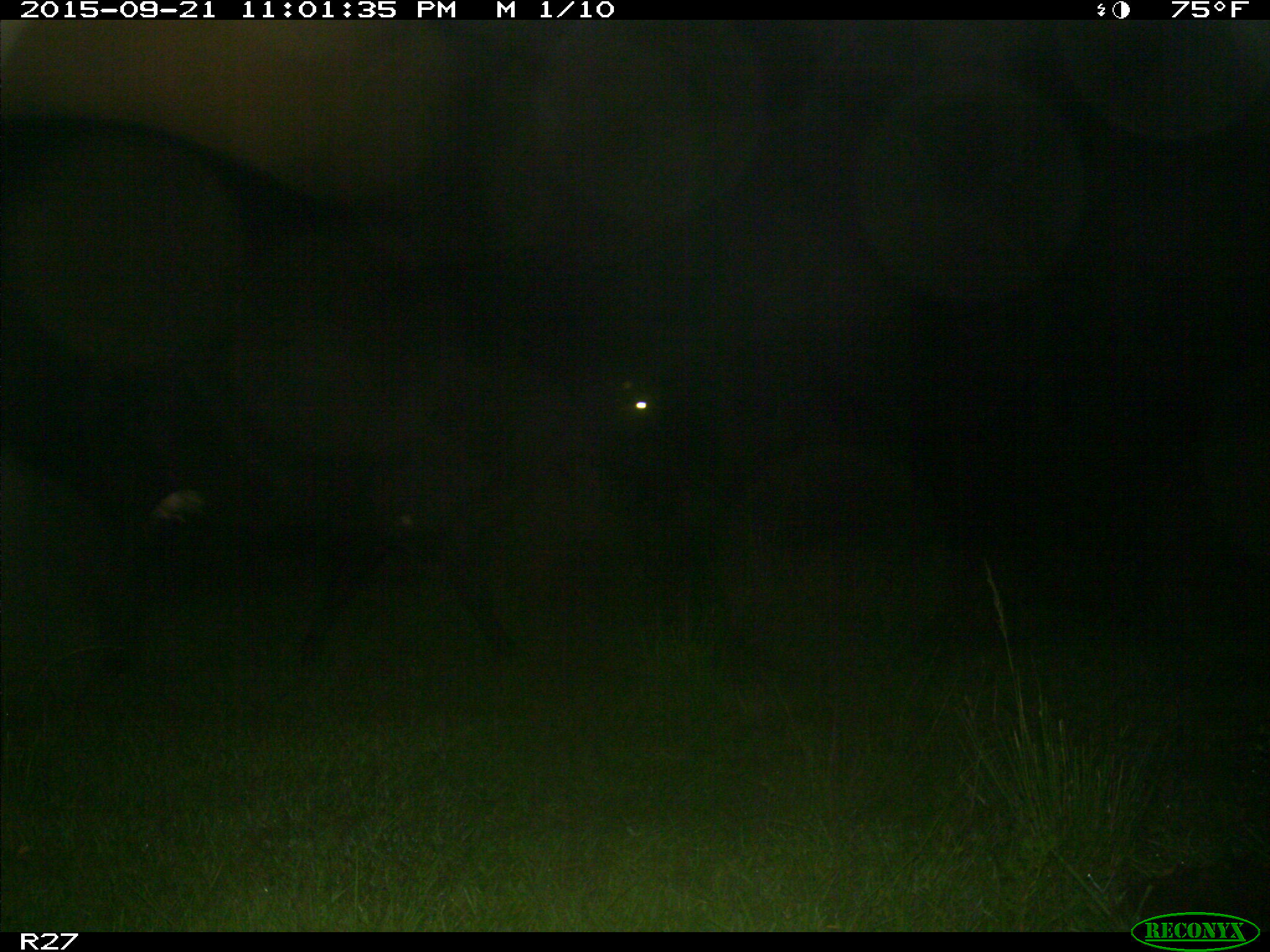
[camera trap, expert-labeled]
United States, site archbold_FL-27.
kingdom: Animalia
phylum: Chordata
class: Mammalia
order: Artiodactyla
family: Bovidae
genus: Bos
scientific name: Bos taurus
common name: domestic cow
Bos taurus (domestic cow).